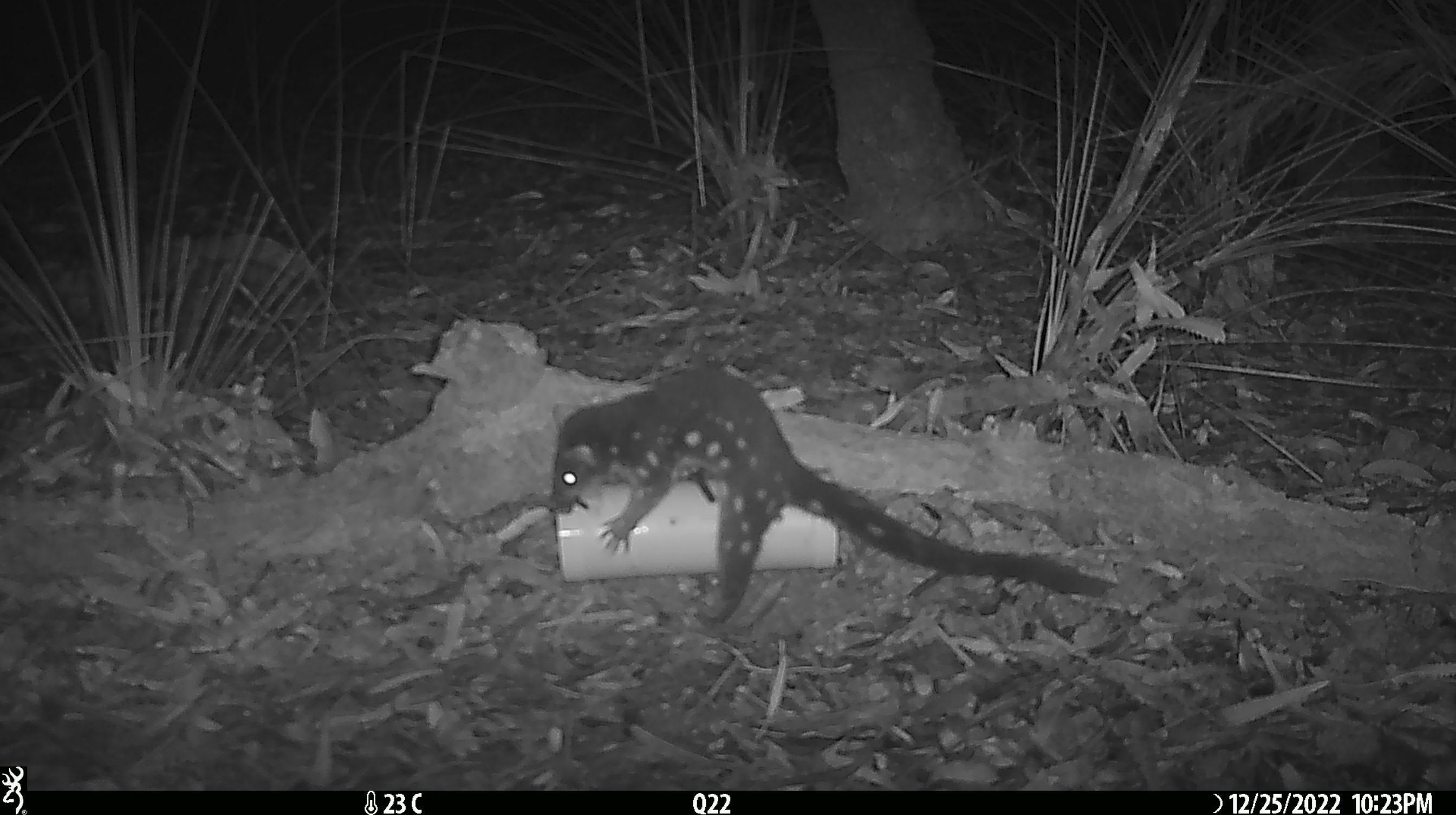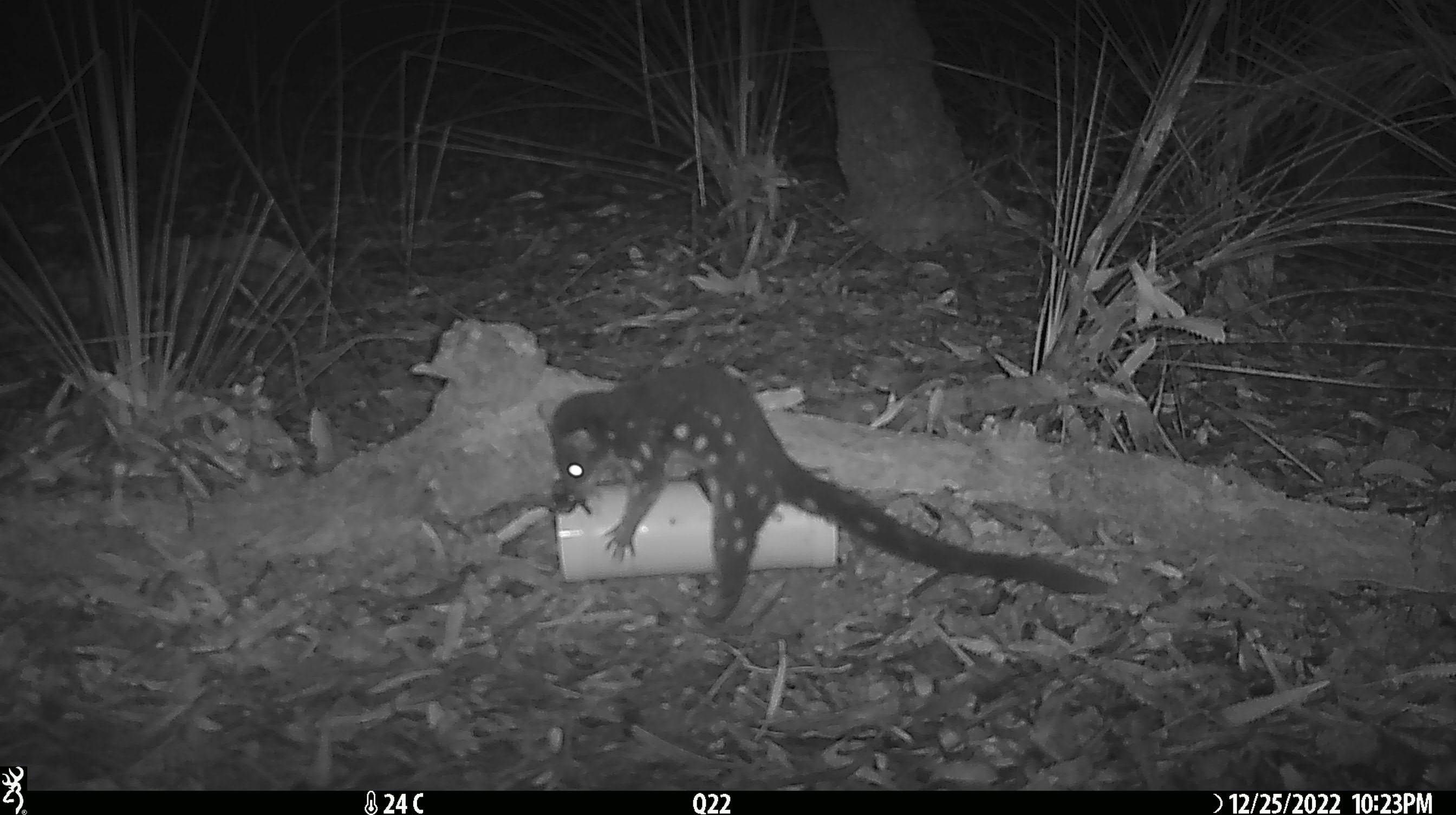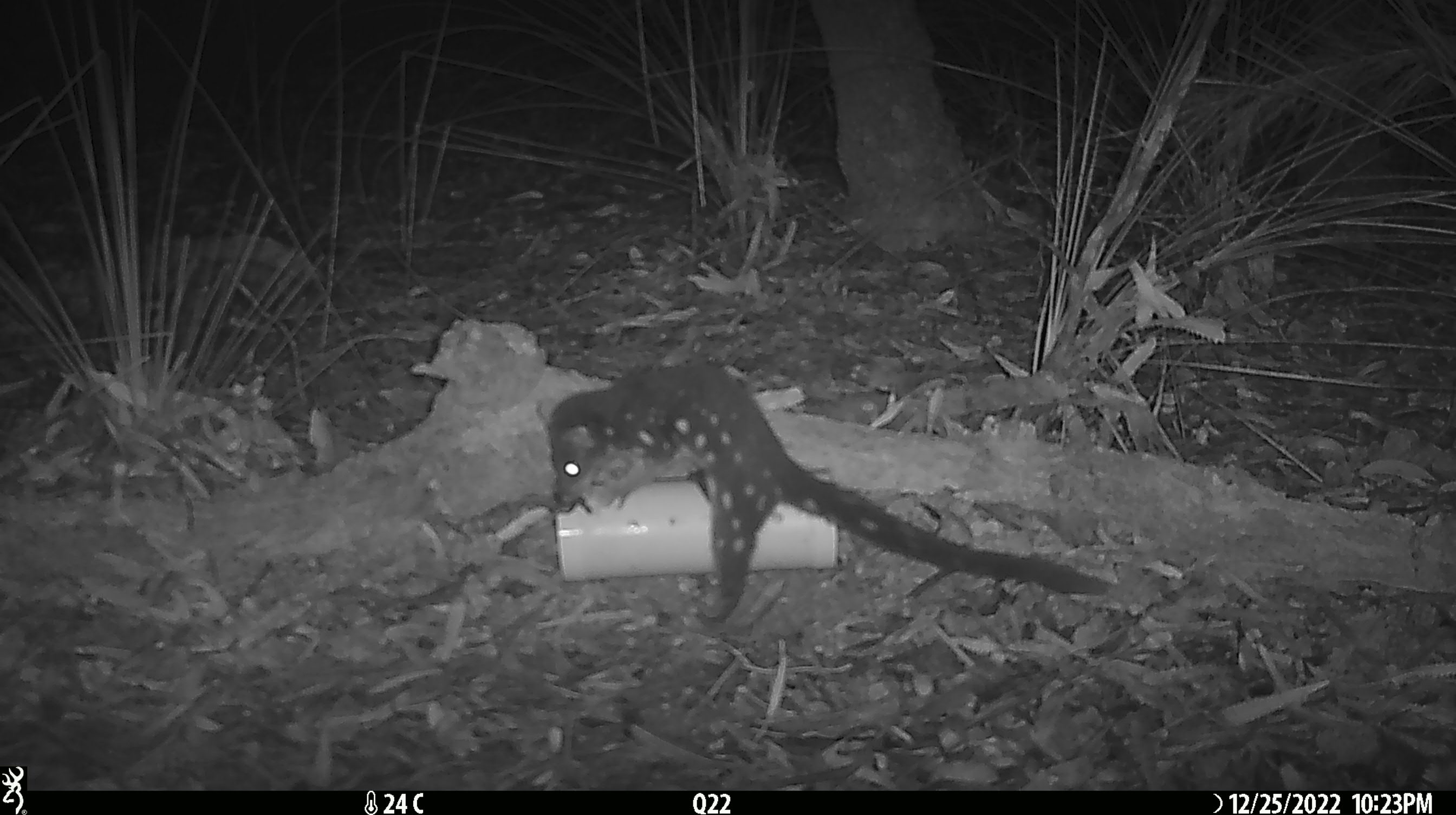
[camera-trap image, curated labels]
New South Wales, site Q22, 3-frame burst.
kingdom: Animalia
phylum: Chordata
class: Mammalia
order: Dasyuromorphia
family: Dasyuridae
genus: Dasyurus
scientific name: Dasyurus maculatus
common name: spotted-tailed quoll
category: quoll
Quoll (spotted-tailed quoll) (Dasyurus maculatus).